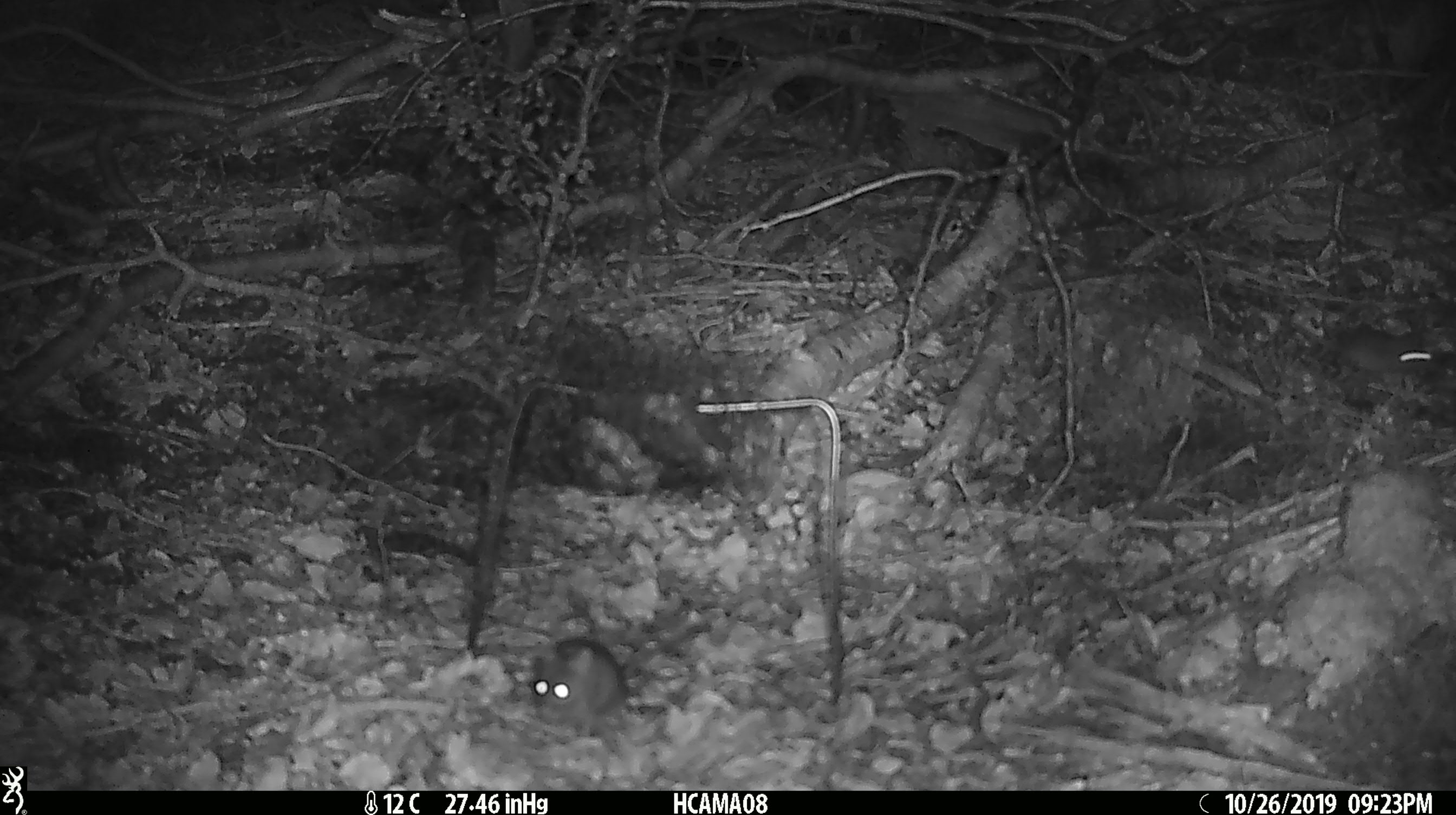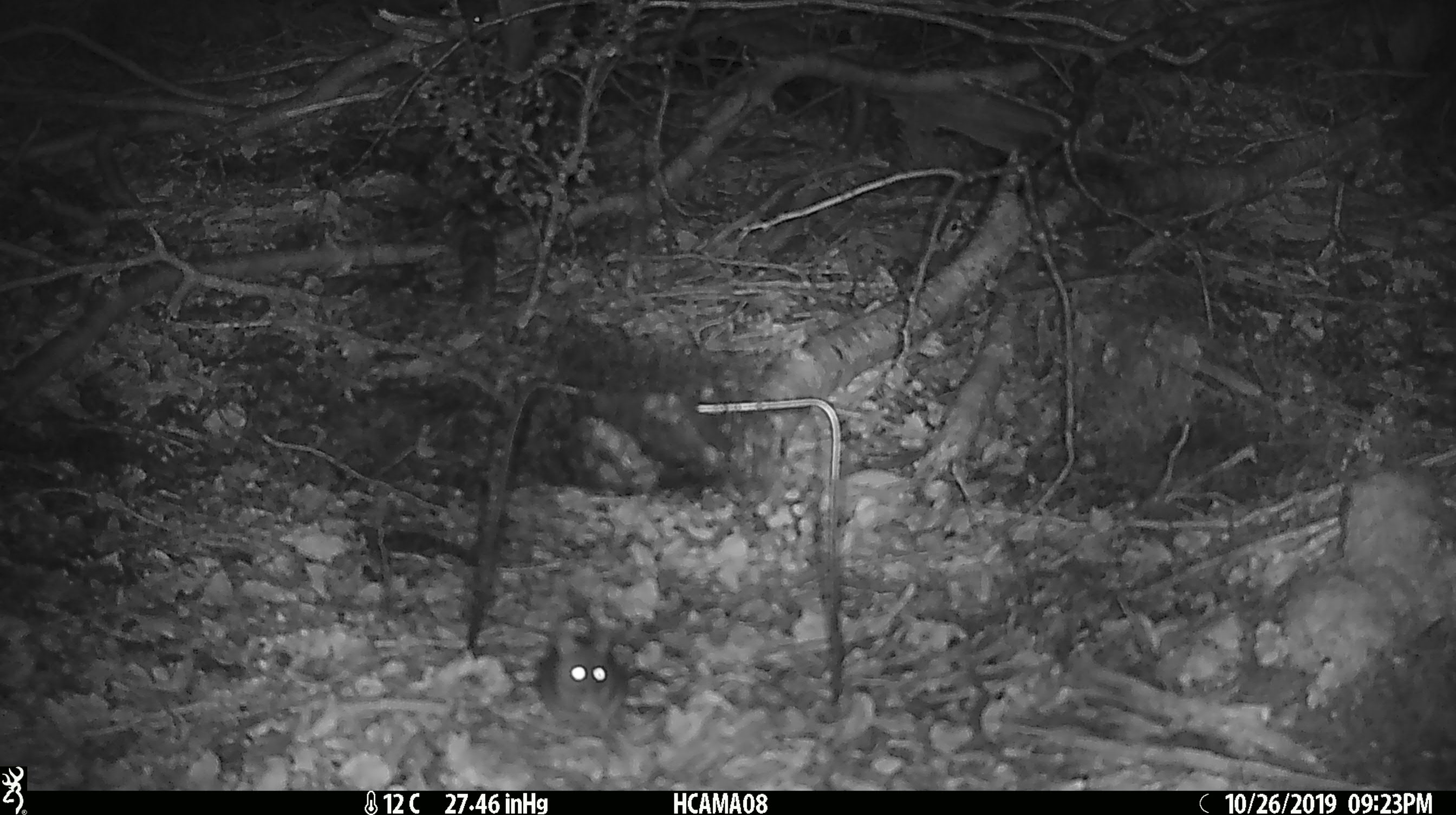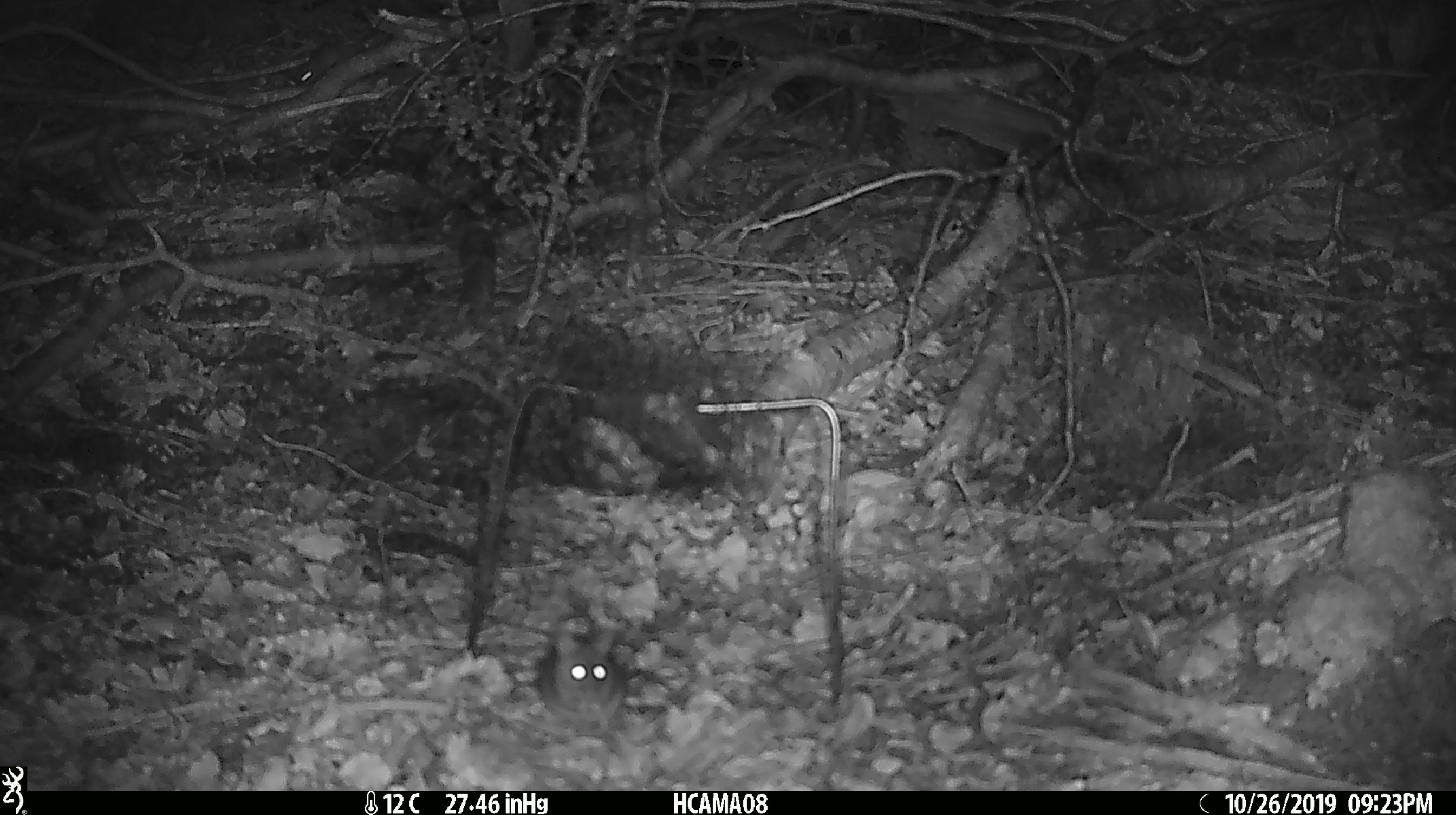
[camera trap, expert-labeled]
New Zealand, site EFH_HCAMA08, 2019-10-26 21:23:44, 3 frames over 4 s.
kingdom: Animalia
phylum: Chordata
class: Mammalia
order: Rodentia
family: Muridae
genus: Mus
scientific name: Mus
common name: mouse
Mouse (Mus).